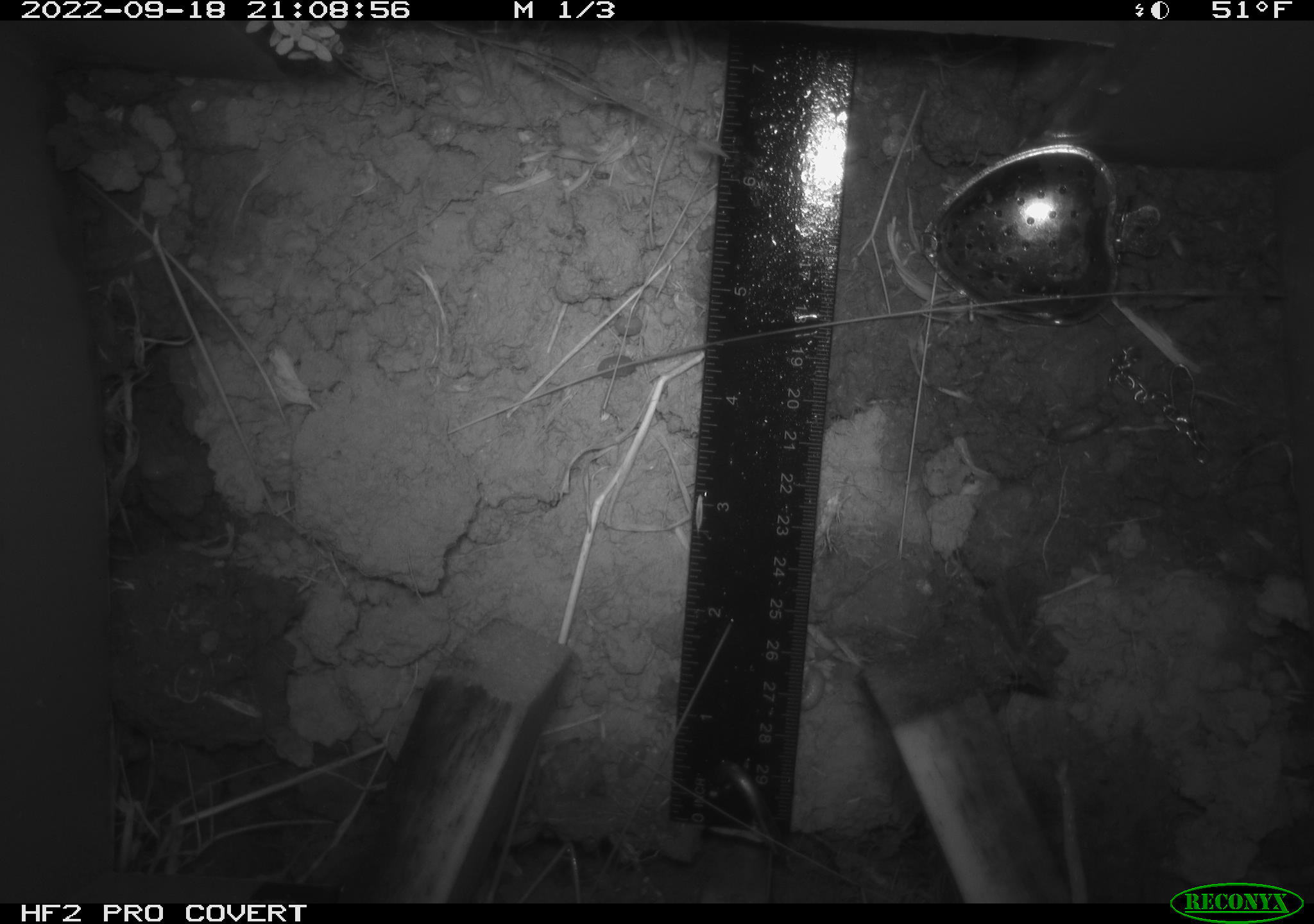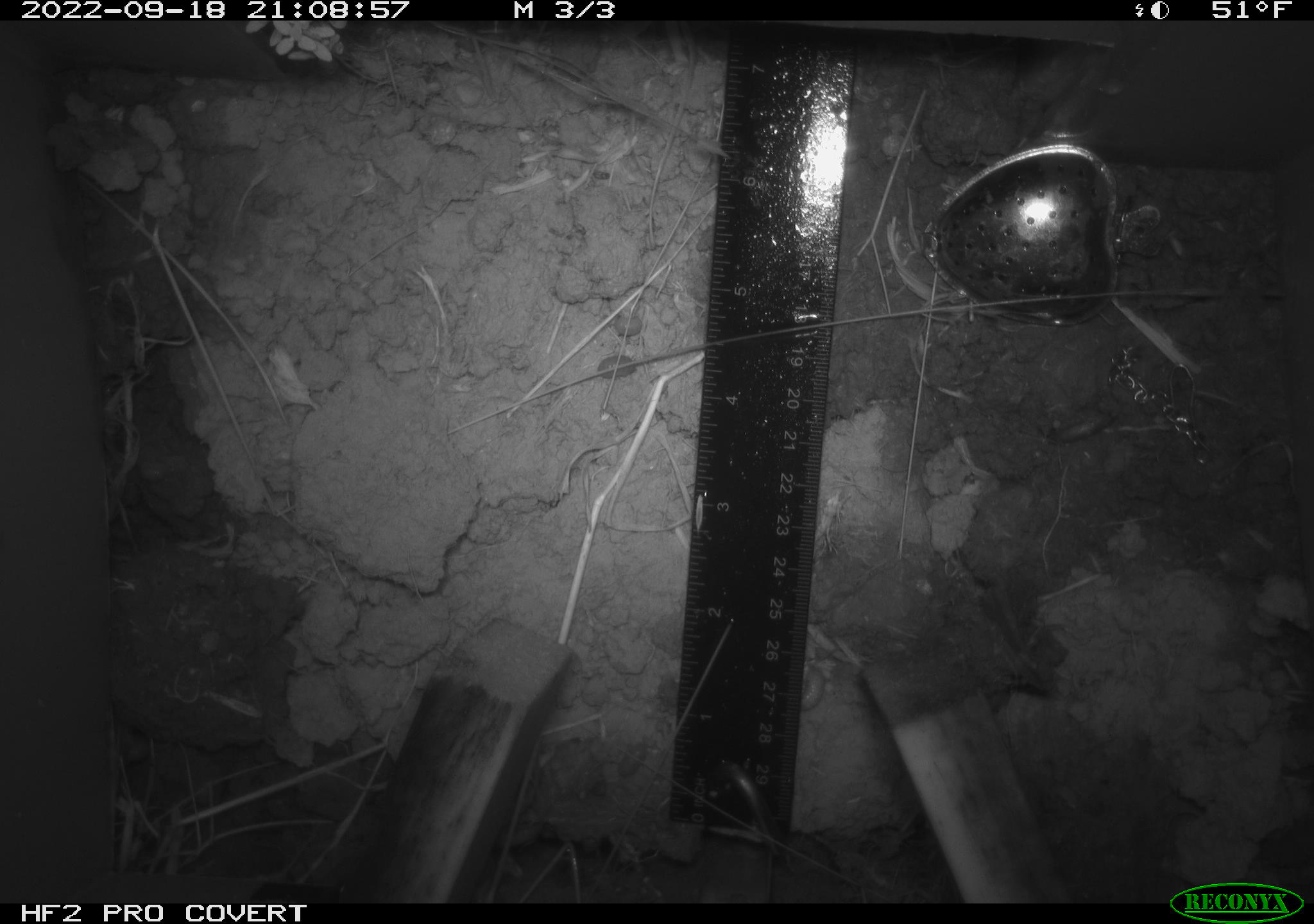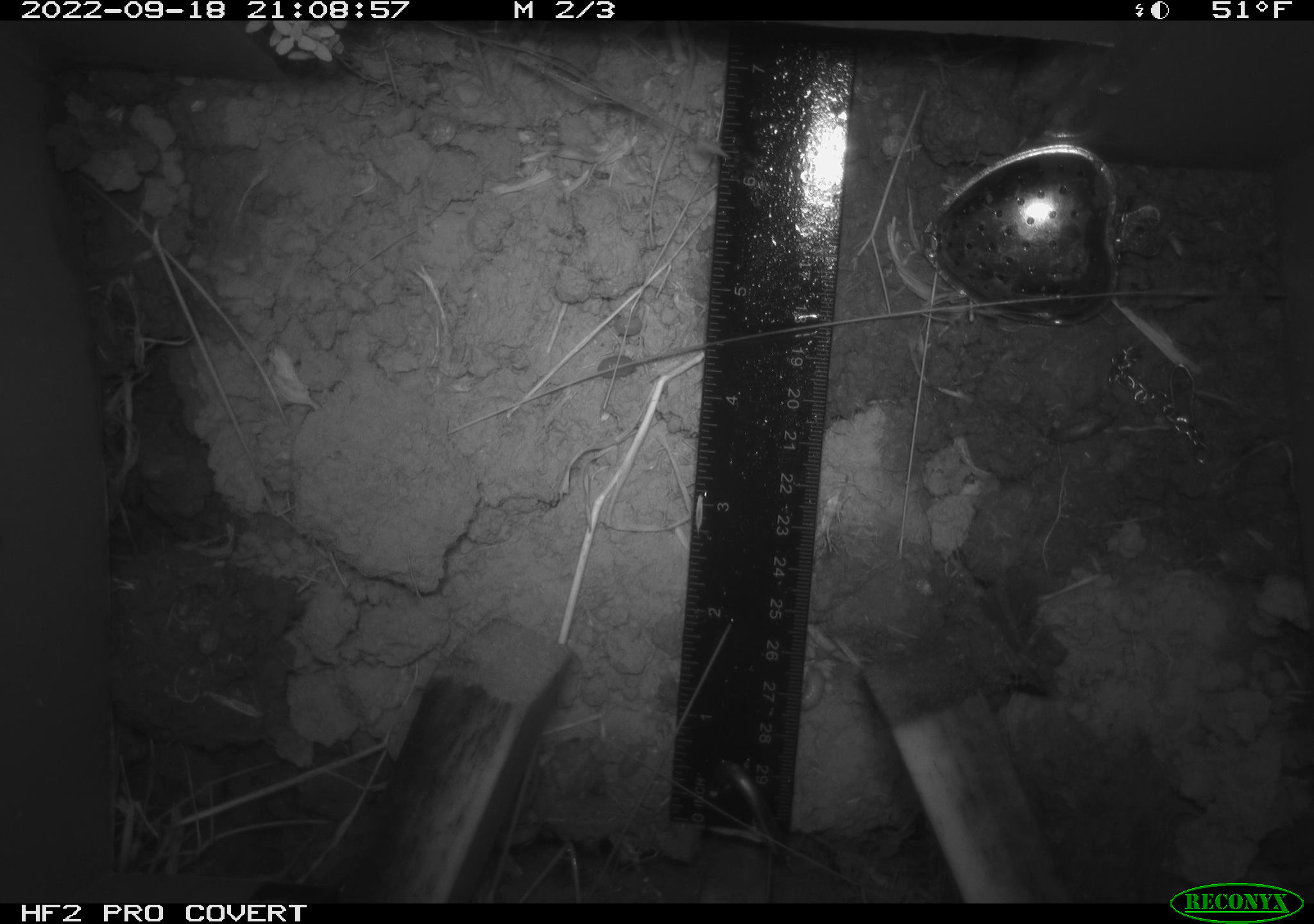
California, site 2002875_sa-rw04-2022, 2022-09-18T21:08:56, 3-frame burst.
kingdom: Animalia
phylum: Arthropoda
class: Malacostraca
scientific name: Malacostraca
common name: amphipods, crabs, isopods, krill, lobsters and shrimps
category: malacostracan